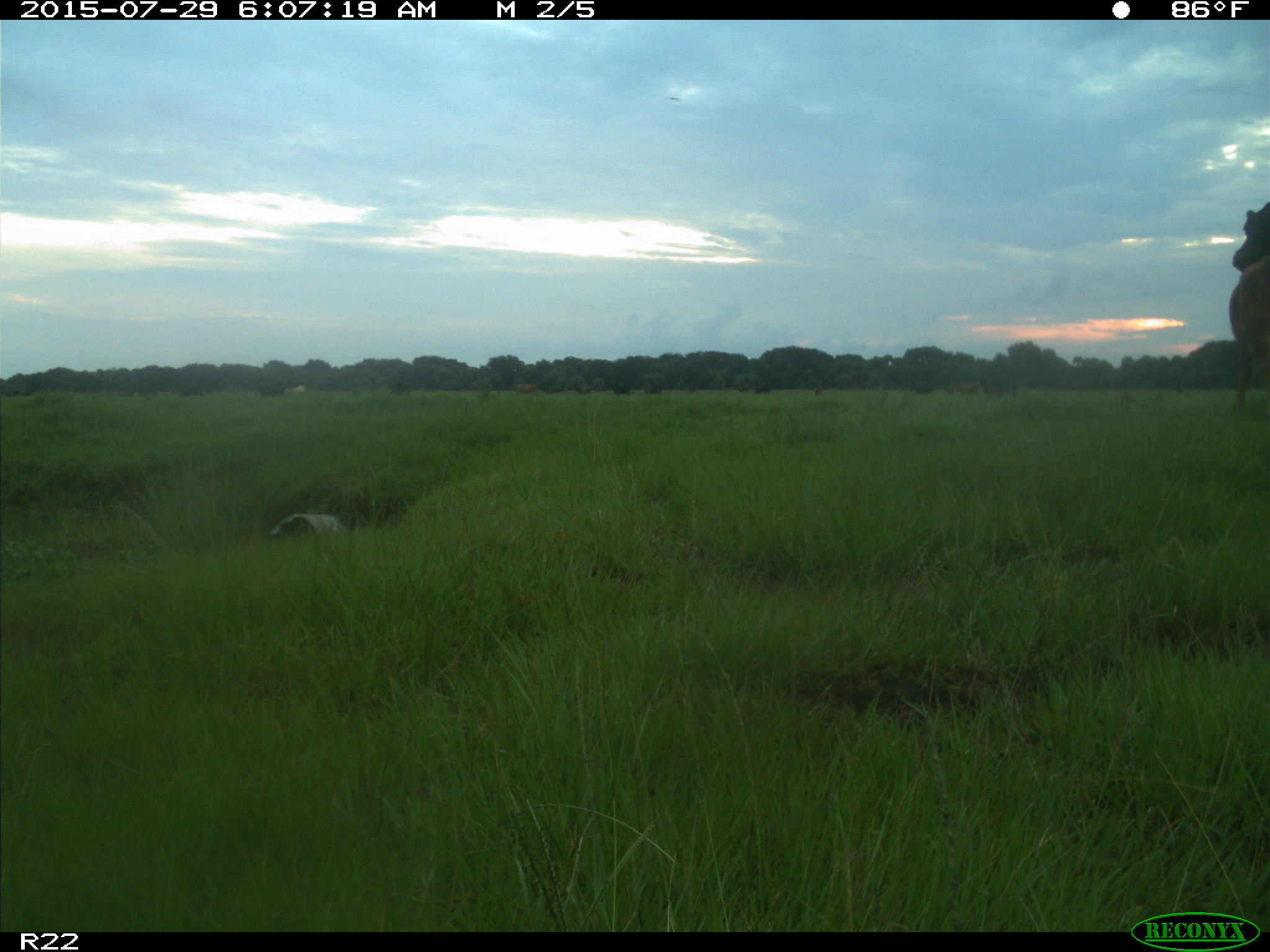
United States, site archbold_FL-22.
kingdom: Animalia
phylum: Chordata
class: Mammalia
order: Artiodactyla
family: Bovidae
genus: Bos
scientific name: Bos taurus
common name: domestic cow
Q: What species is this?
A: Bos taurus (domestic cow).